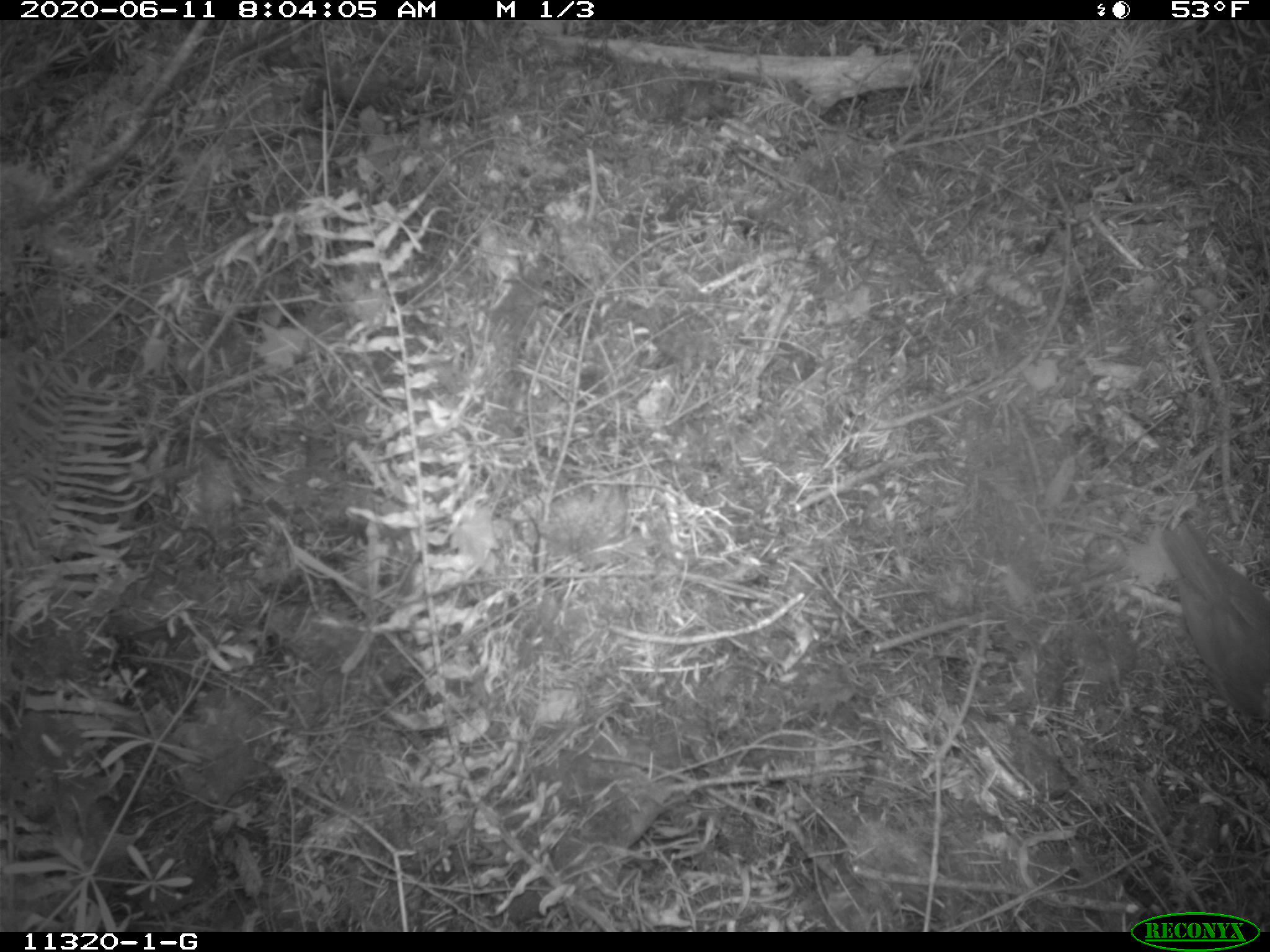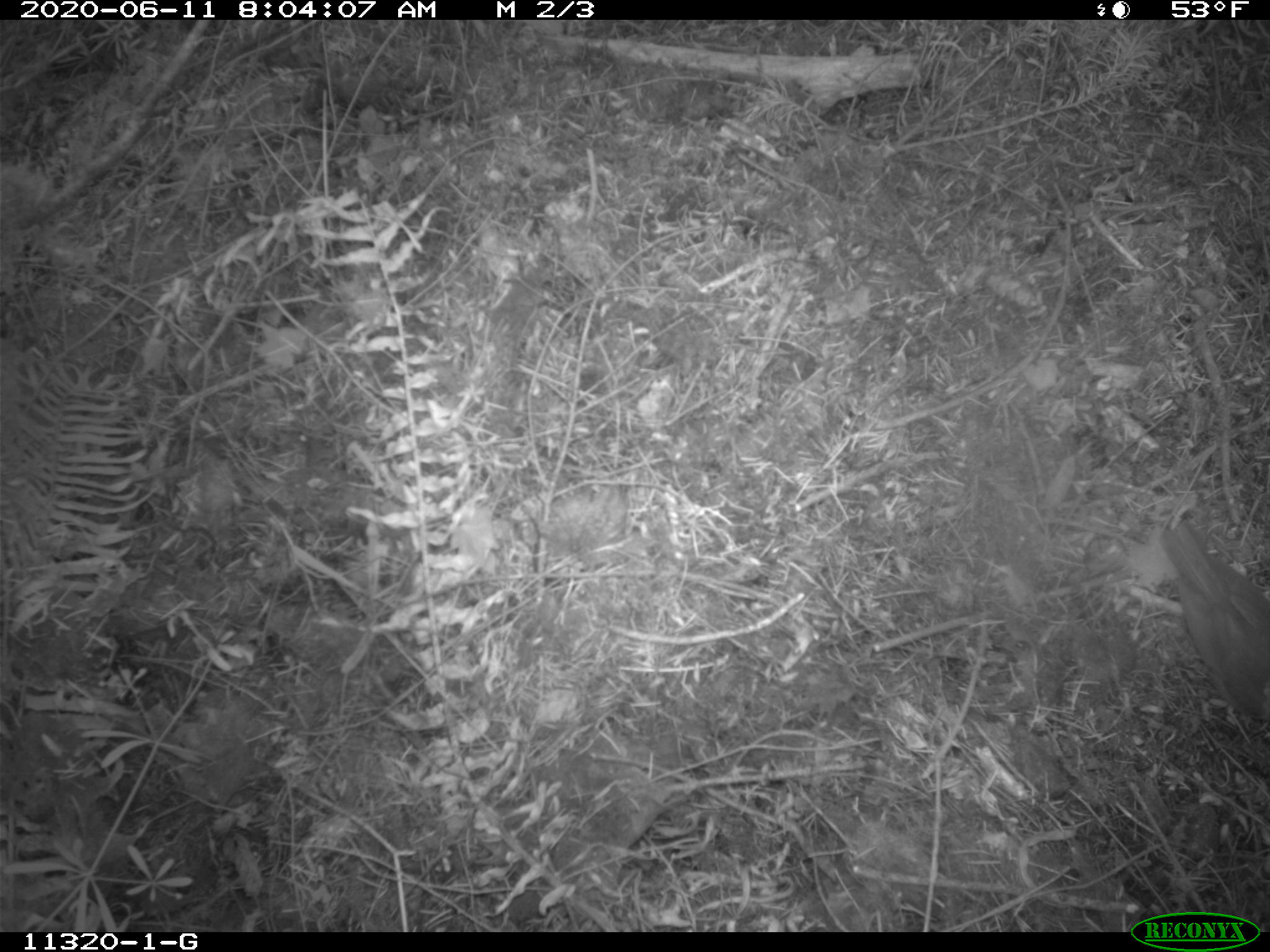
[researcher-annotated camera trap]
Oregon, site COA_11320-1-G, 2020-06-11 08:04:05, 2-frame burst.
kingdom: Animalia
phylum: Chordata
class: Aves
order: Passeriformes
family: Turdidae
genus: Catharus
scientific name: Catharus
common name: brown thrushes and nightingale-thrushes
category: catharus species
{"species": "catharus species (brown thrushes and nightingale-thrushes) (Catharus)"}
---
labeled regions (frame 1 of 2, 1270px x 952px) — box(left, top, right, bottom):
catharus species: box(1159, 525, 1265, 720)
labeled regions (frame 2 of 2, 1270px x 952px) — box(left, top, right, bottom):
catharus species: box(1160, 523, 1265, 728)